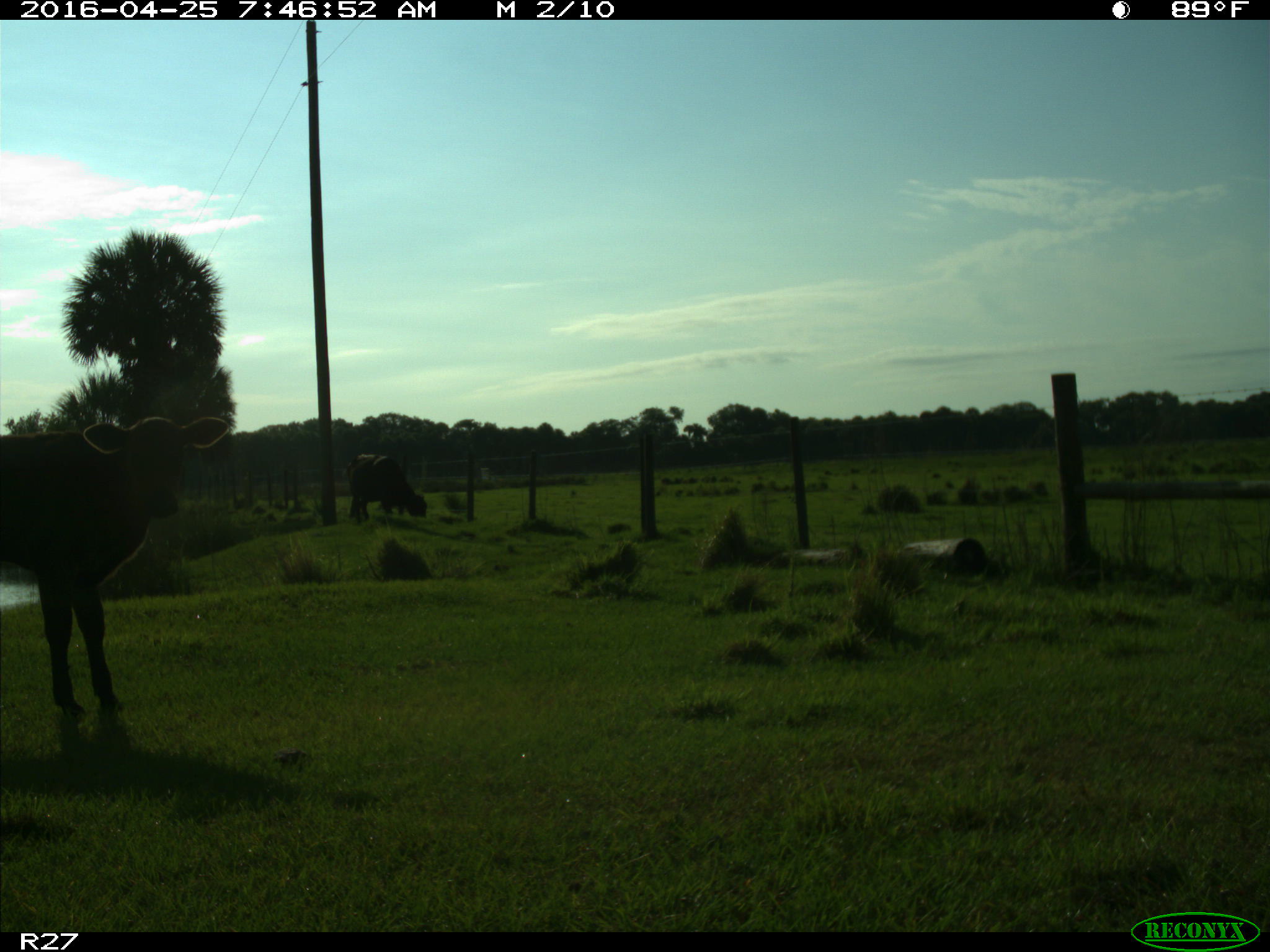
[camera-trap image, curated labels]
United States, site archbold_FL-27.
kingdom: Animalia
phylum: Chordata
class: Mammalia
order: Artiodactyla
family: Bovidae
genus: Bos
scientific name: Bos taurus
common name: domestic cow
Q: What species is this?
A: Bos taurus (domestic cow).